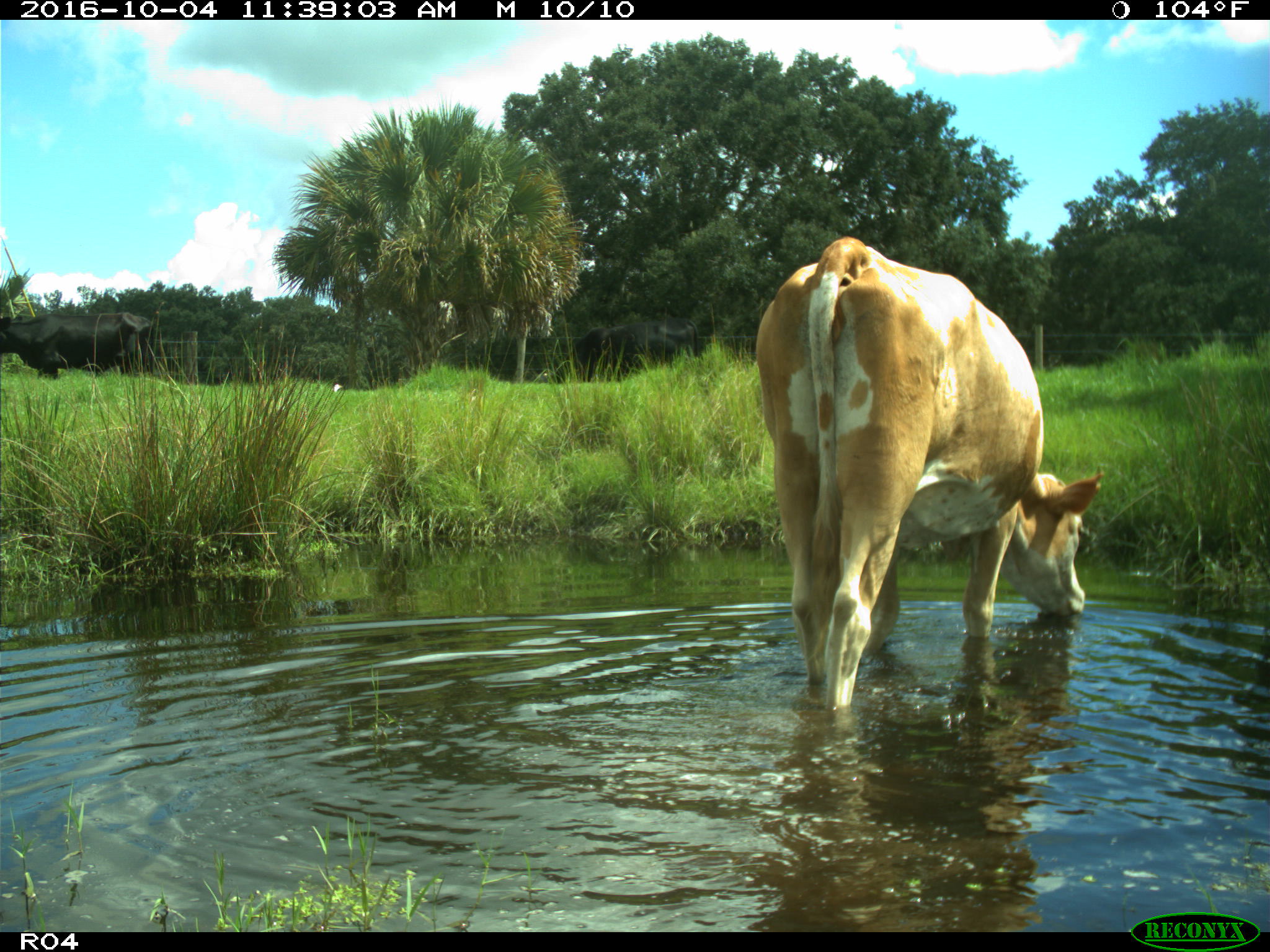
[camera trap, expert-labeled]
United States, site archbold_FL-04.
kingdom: Animalia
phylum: Chordata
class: Mammalia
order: Artiodactyla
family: Bovidae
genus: Bos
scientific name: Bos taurus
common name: domestic cow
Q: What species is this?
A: Bos taurus (domestic cow).